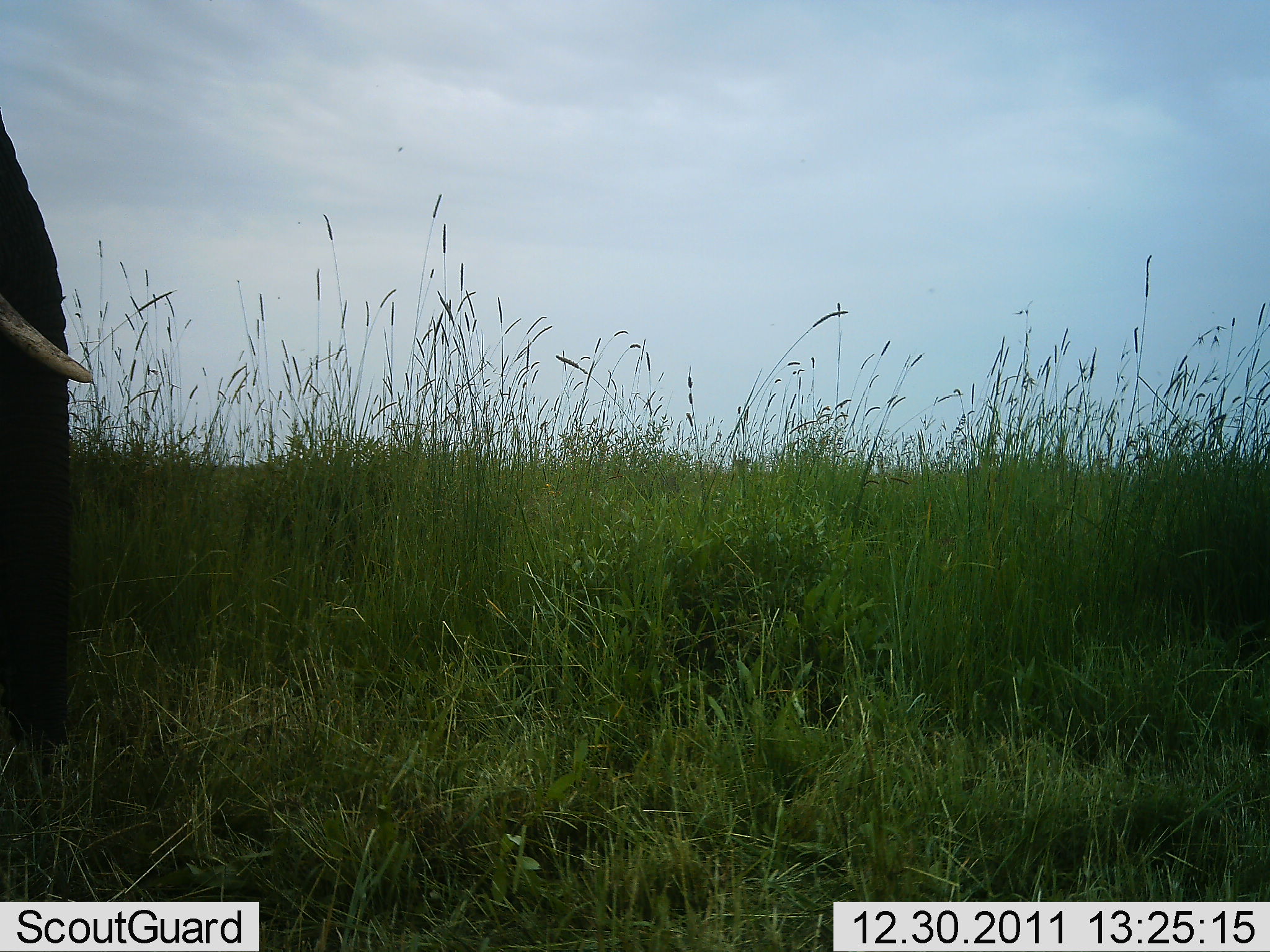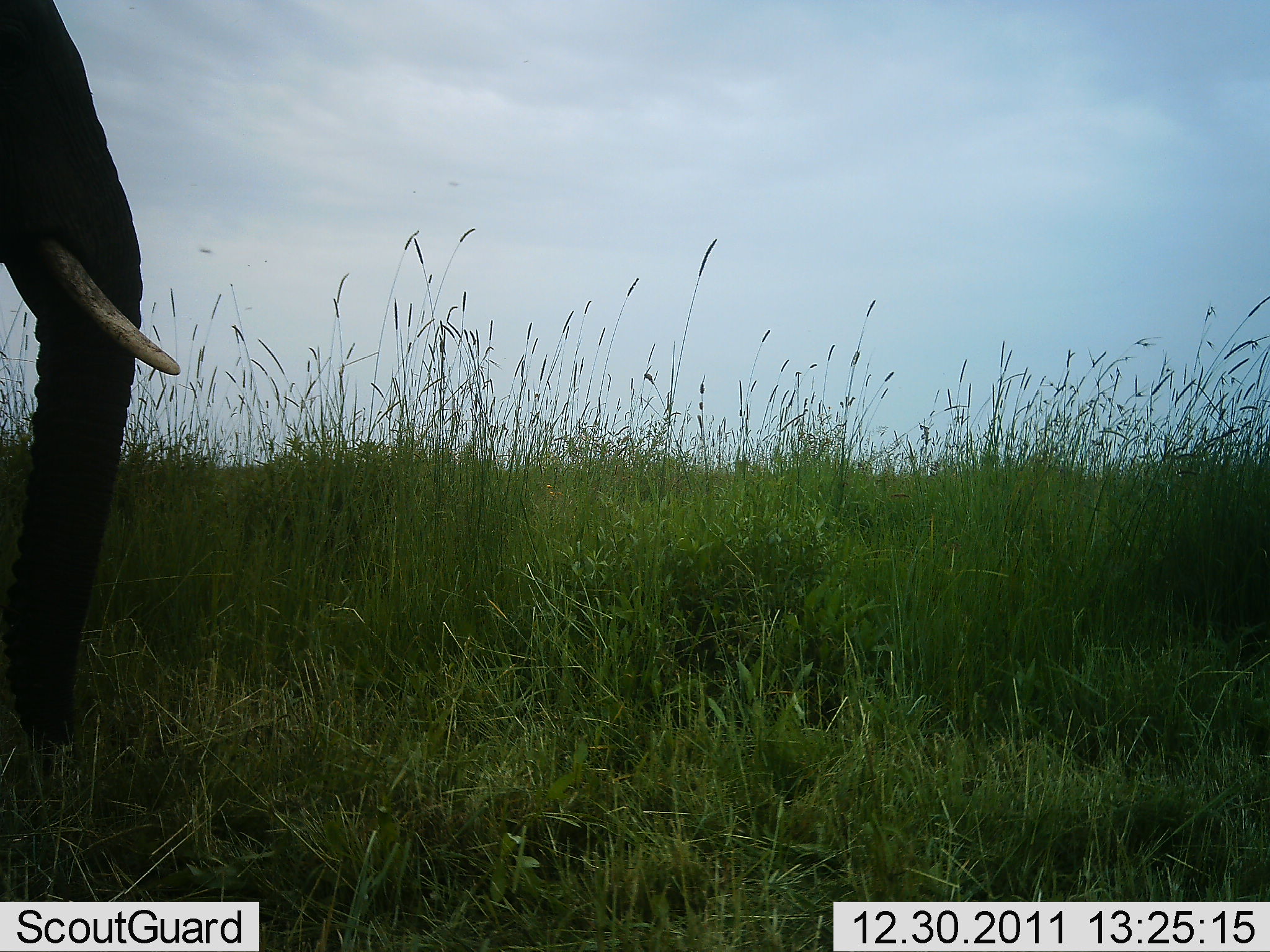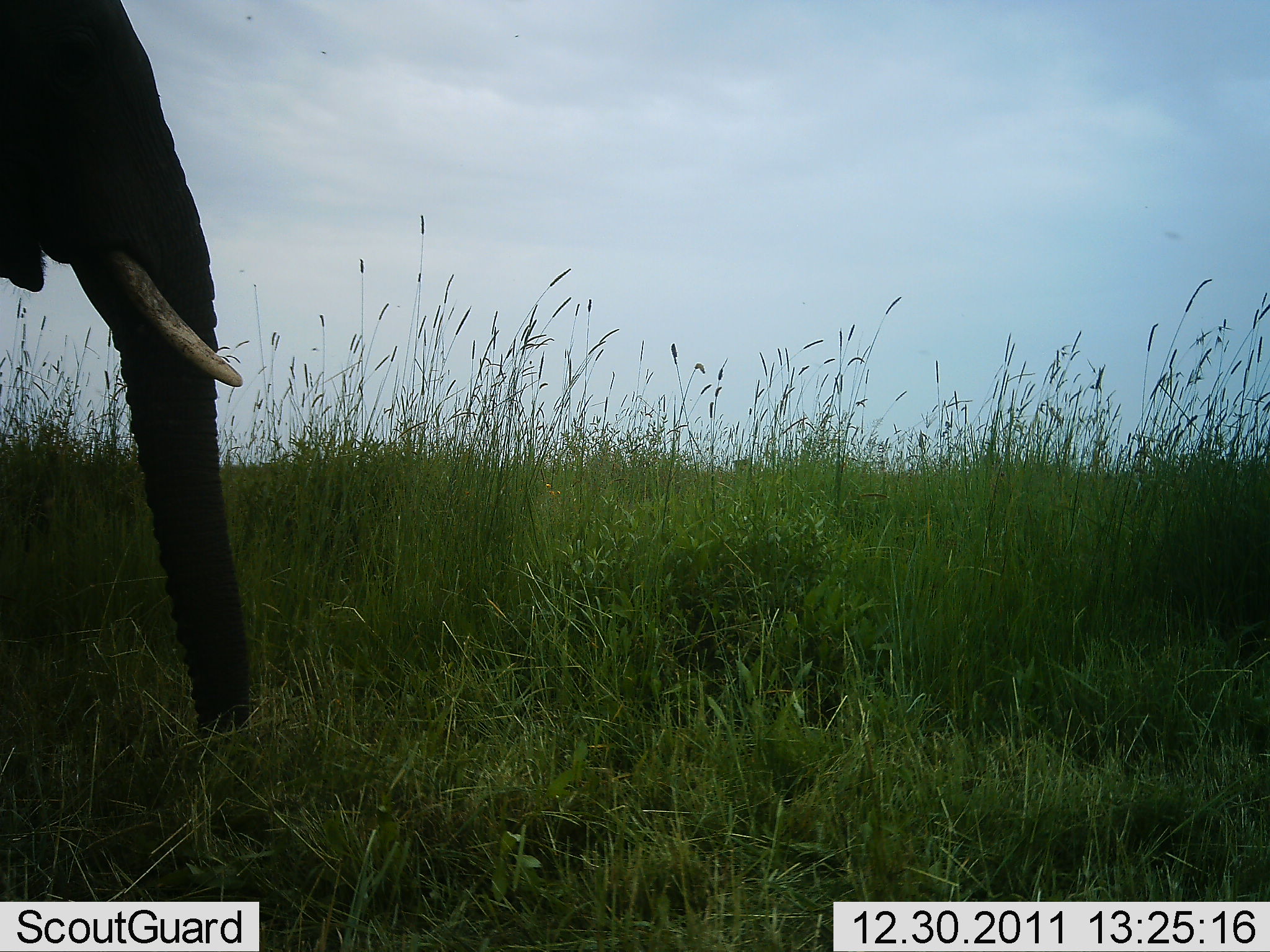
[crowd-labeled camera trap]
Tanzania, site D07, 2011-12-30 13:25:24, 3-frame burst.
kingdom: Animalia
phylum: Chordata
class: Mammalia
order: Proboscidea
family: Elephantidae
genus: Loxodonta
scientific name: Loxodonta africana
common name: african bush elephant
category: elephant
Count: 1.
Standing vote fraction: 31%.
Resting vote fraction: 0%.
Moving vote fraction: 69%.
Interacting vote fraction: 0%.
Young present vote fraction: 0%.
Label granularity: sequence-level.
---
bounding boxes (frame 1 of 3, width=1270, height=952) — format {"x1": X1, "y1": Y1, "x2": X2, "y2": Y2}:
animal: {"x1": 2, "y1": 113, "x2": 103, "y2": 779}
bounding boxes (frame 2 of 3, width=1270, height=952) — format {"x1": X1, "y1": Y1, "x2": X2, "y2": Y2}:
animal: {"x1": 2, "y1": 0, "x2": 188, "y2": 781}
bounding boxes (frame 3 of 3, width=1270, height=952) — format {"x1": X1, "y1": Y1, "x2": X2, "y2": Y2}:
animal: {"x1": 0, "y1": 0, "x2": 252, "y2": 741}